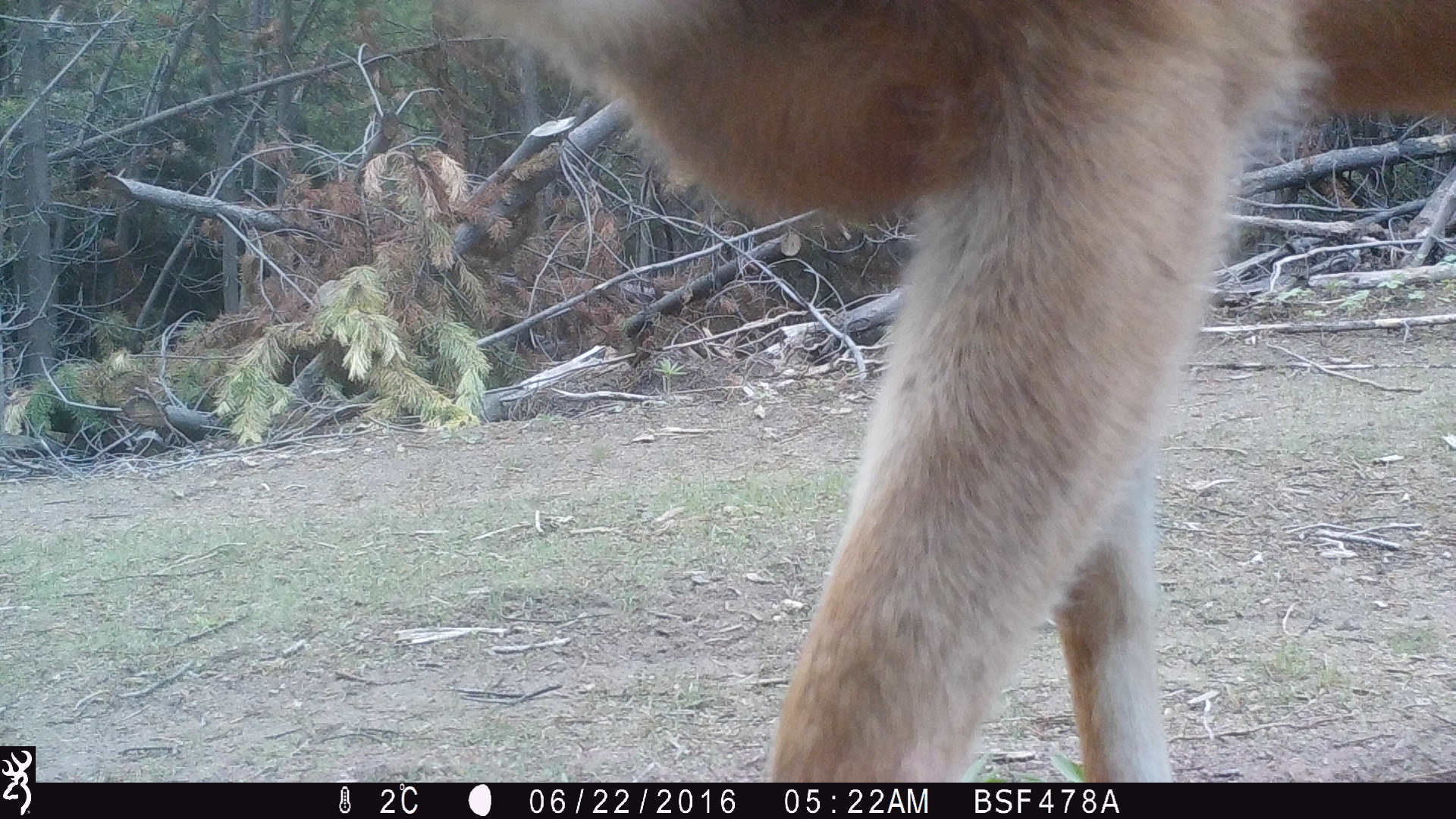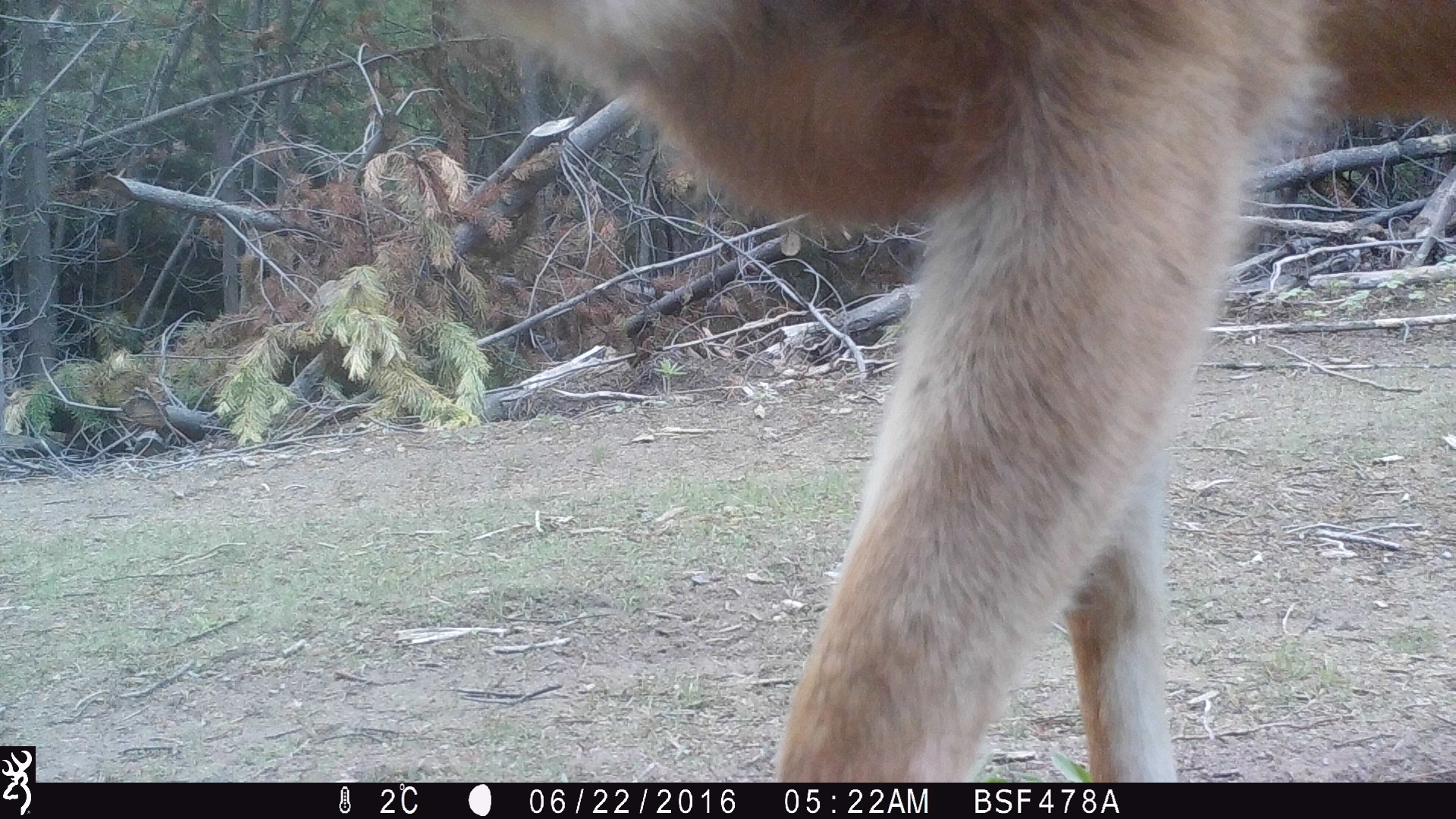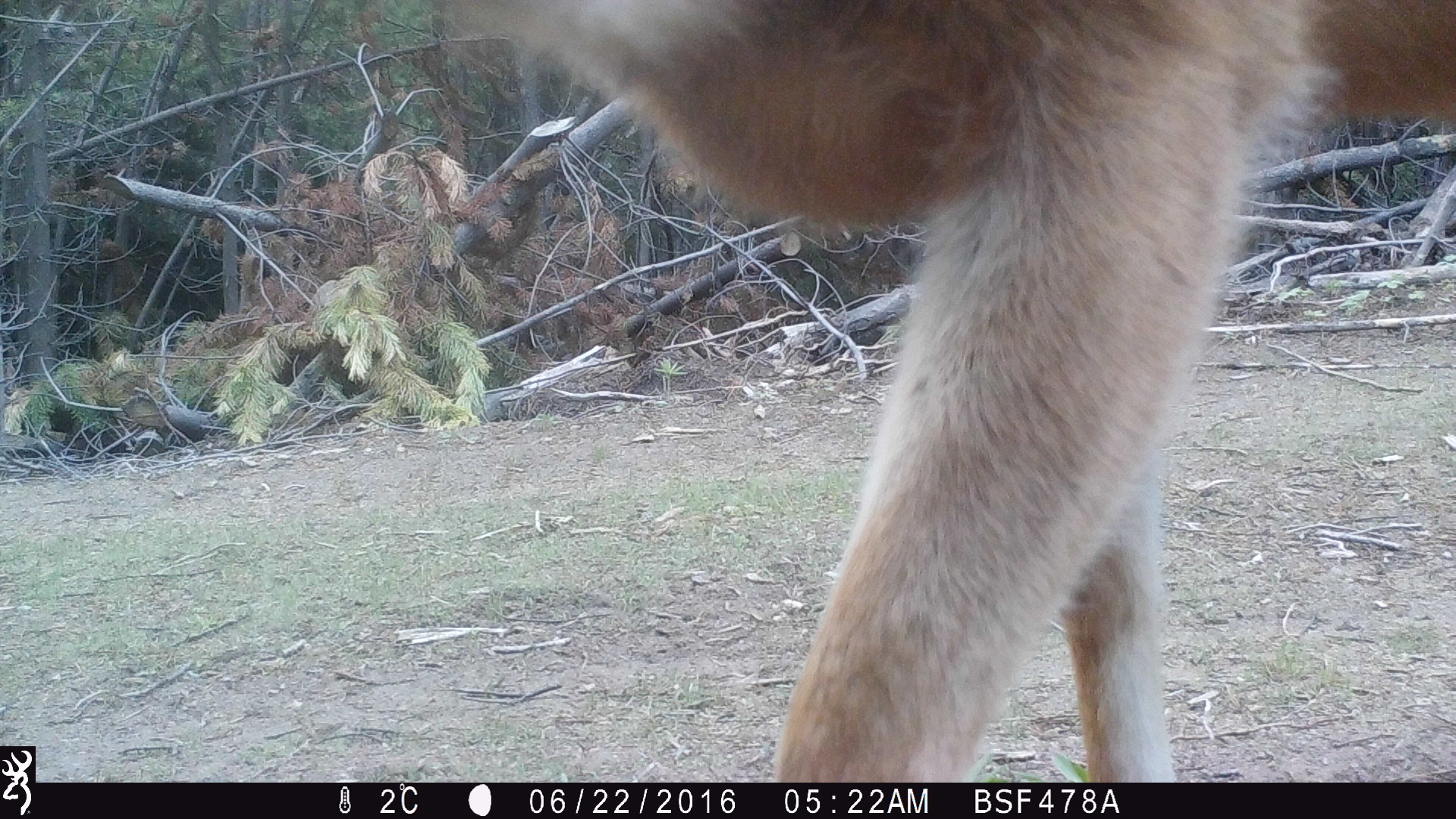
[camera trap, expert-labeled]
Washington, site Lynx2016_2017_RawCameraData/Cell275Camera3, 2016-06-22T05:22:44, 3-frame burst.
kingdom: Animalia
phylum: Chordata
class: Mammalia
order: Artiodactyla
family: Cervidae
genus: Odocoileus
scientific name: Odocoileus hemionus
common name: mule deer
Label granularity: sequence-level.